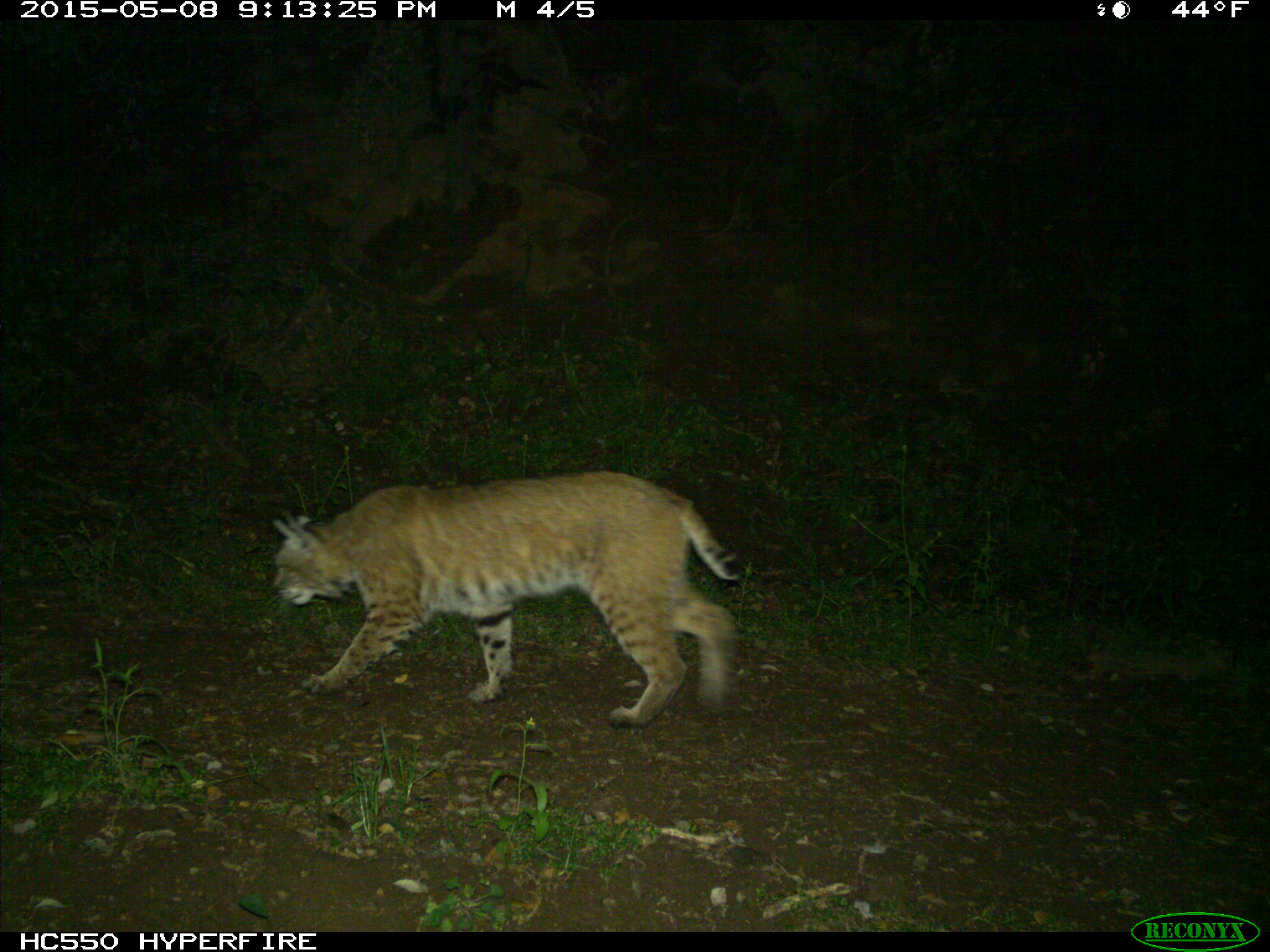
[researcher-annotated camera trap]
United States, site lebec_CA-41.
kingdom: Animalia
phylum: Chordata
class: Mammalia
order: Carnivora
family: Felidae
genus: Lynx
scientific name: Lynx rufus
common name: bobcat